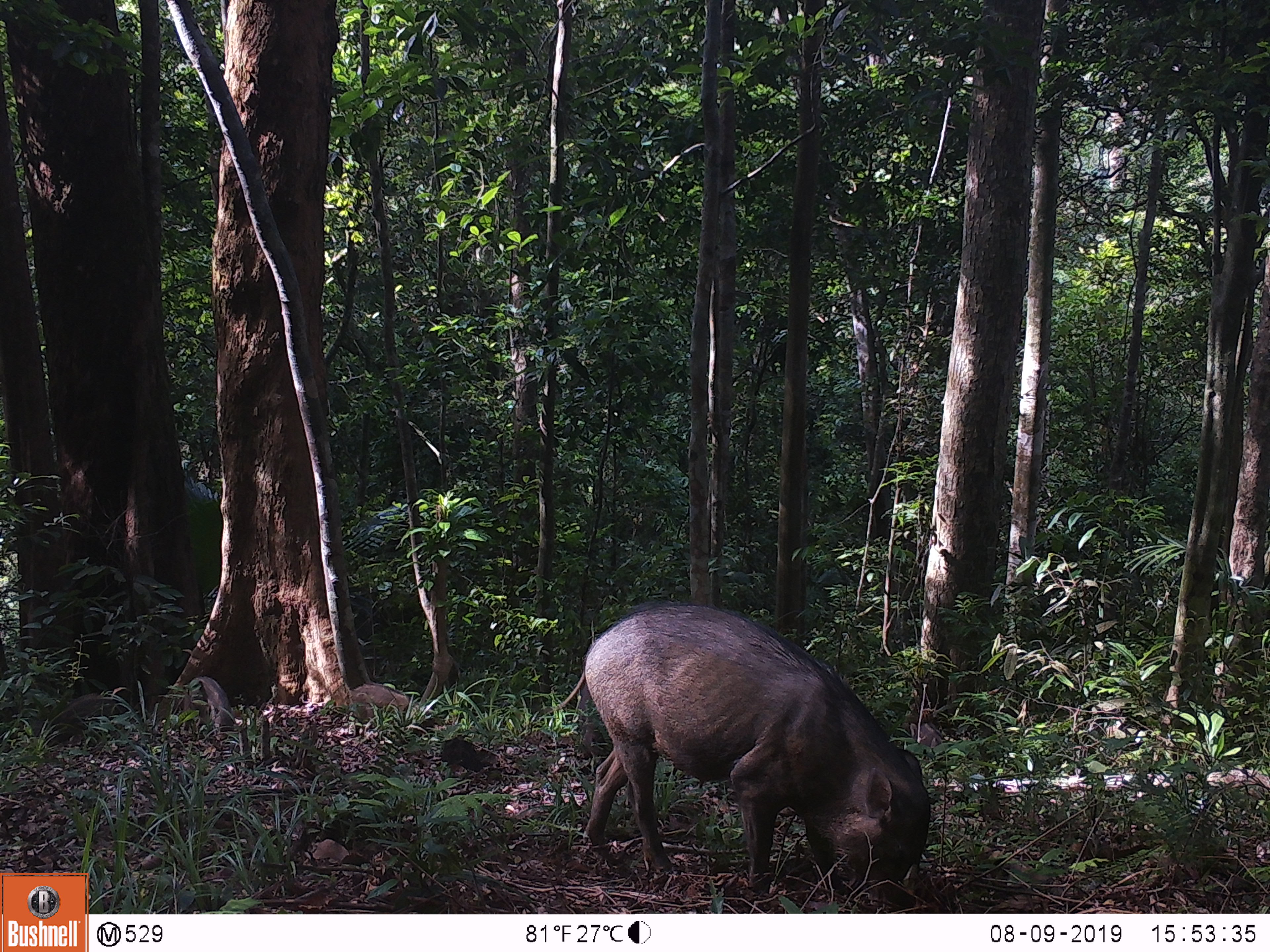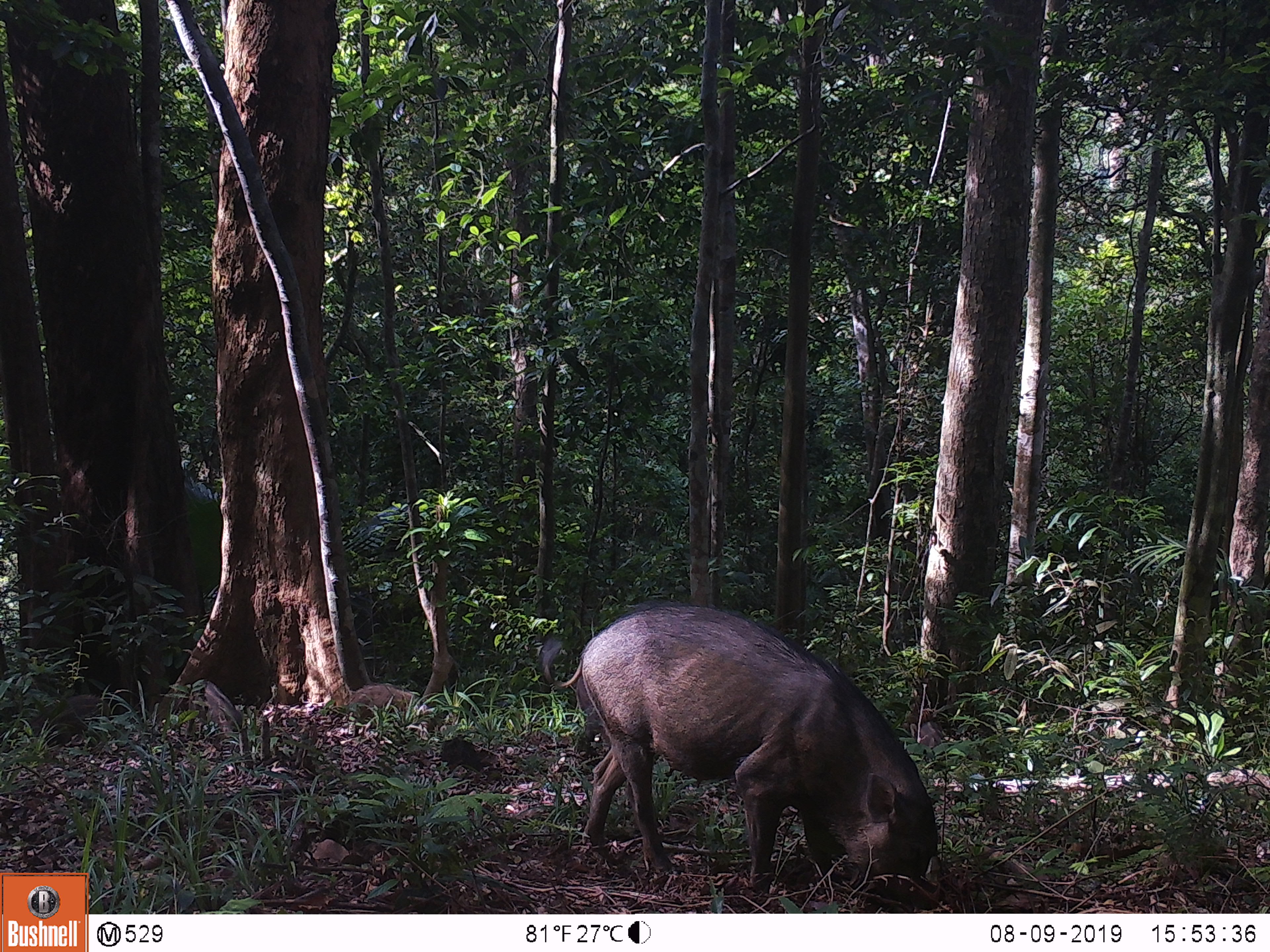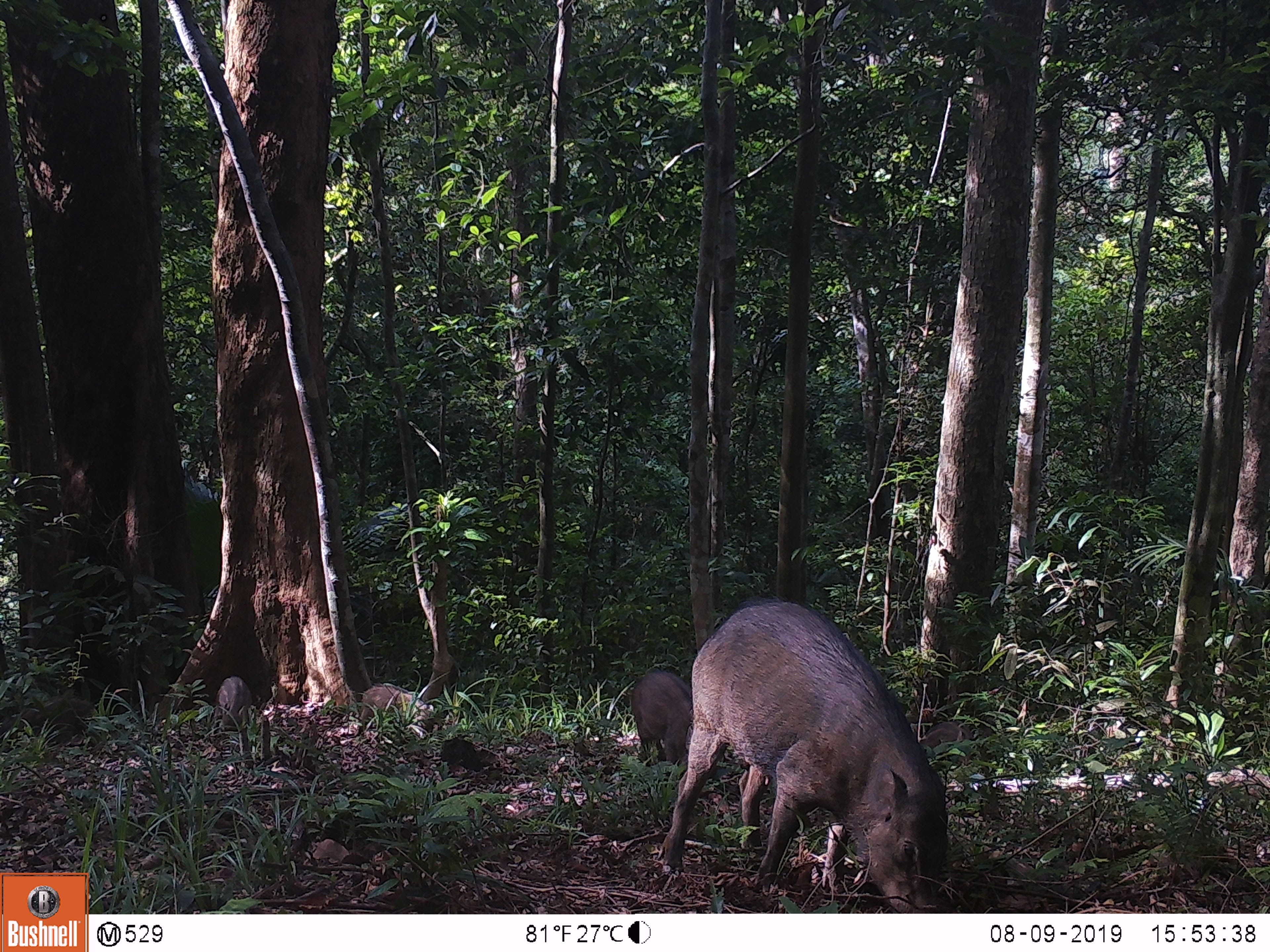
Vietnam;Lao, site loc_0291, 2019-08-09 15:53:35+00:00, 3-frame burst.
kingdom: Animalia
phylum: Chordata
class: Mammalia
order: Artiodactyla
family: Suidae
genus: Sus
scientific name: Sus scrofa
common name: eurasian wild pig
Eurasian wild pig (Sus scrofa). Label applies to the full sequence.